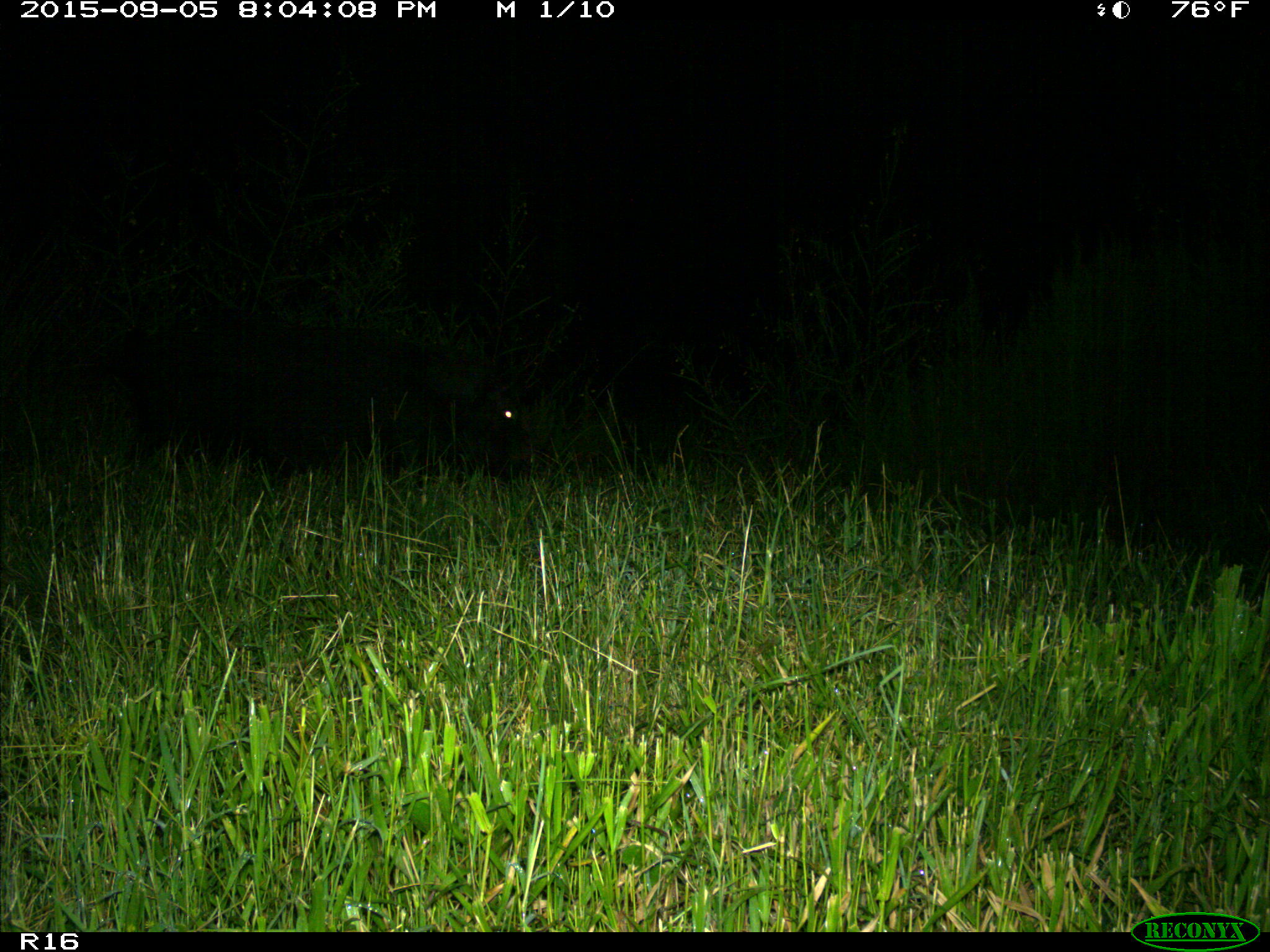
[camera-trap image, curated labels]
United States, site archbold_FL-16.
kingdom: Animalia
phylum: Chordata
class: Mammalia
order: Artiodactyla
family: Suidae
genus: Sus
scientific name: Sus scrofa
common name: wild boar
Sus scrofa (wild boar).